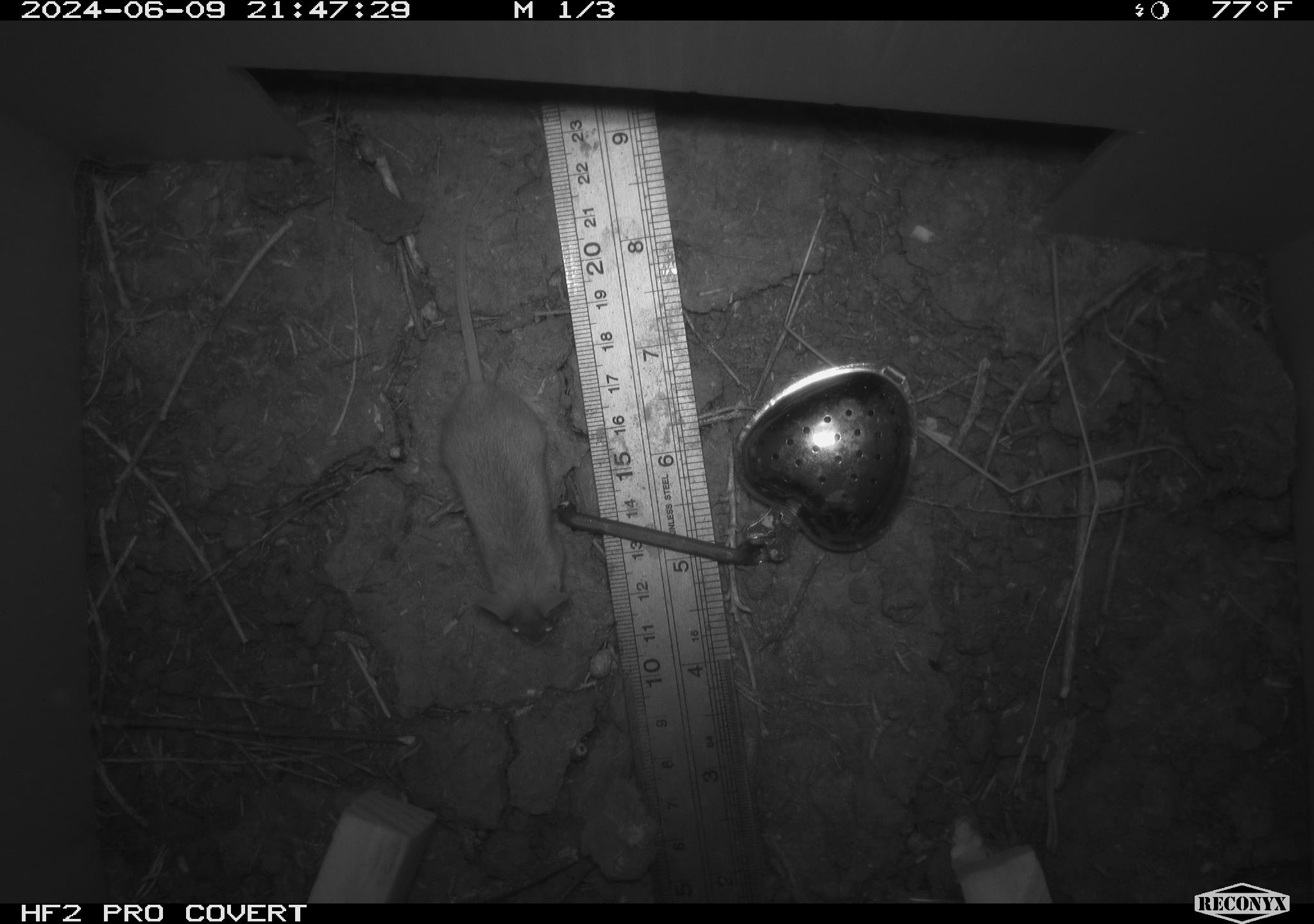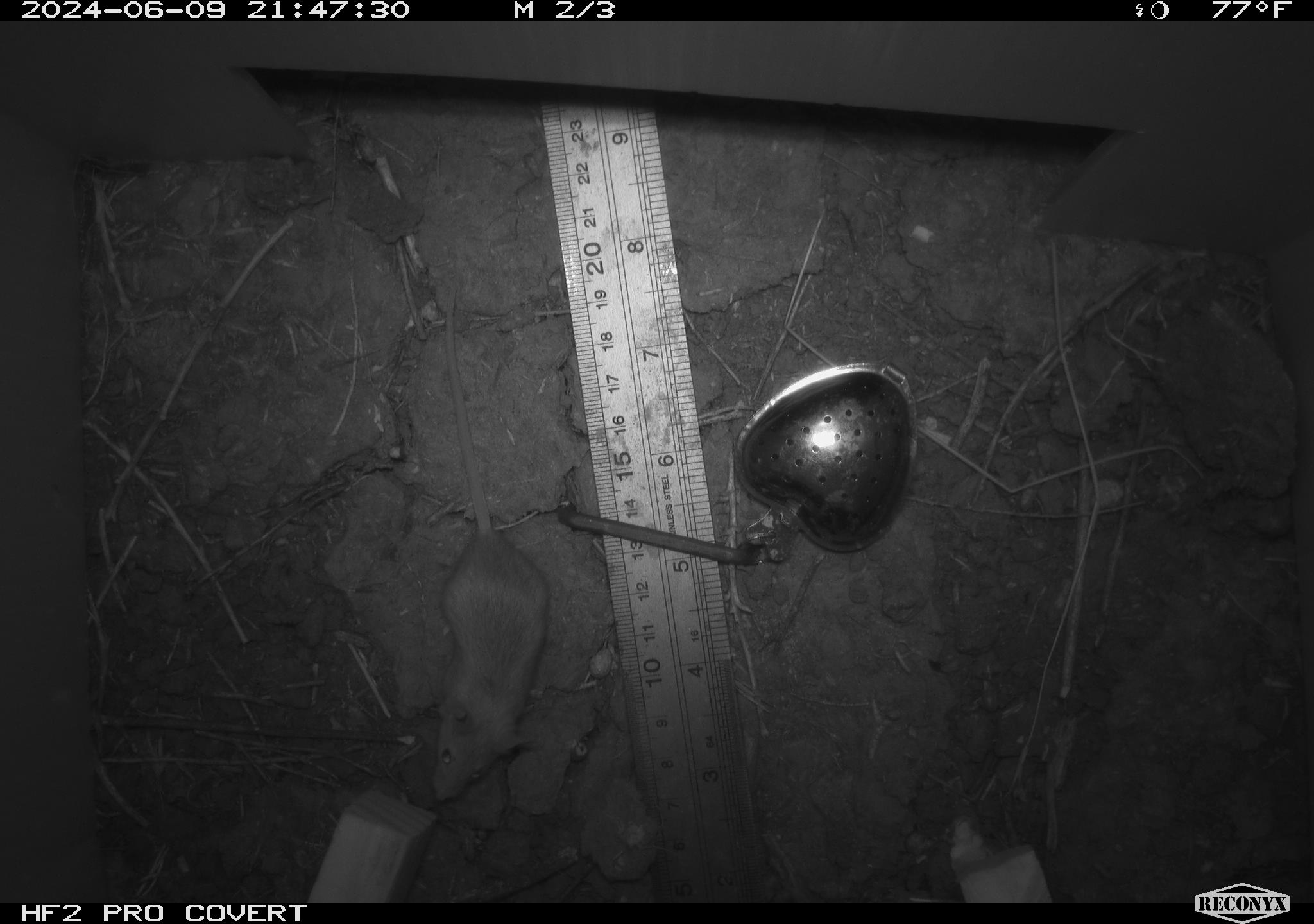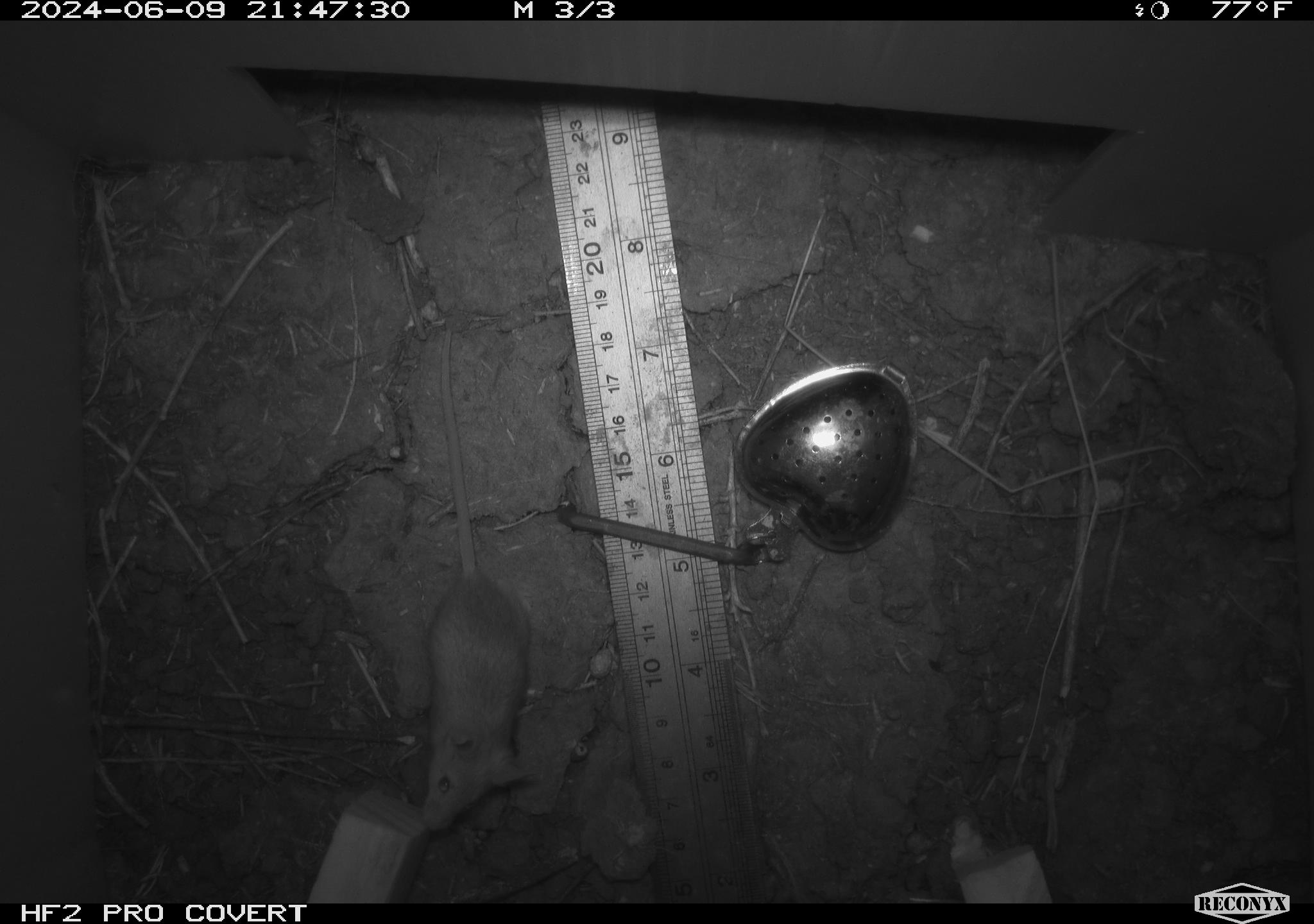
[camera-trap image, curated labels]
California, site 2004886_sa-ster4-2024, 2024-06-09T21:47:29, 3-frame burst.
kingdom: Animalia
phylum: Chordata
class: Mammalia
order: Rodentia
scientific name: Rodentia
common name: mouse species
Mouse species (Rodentia).